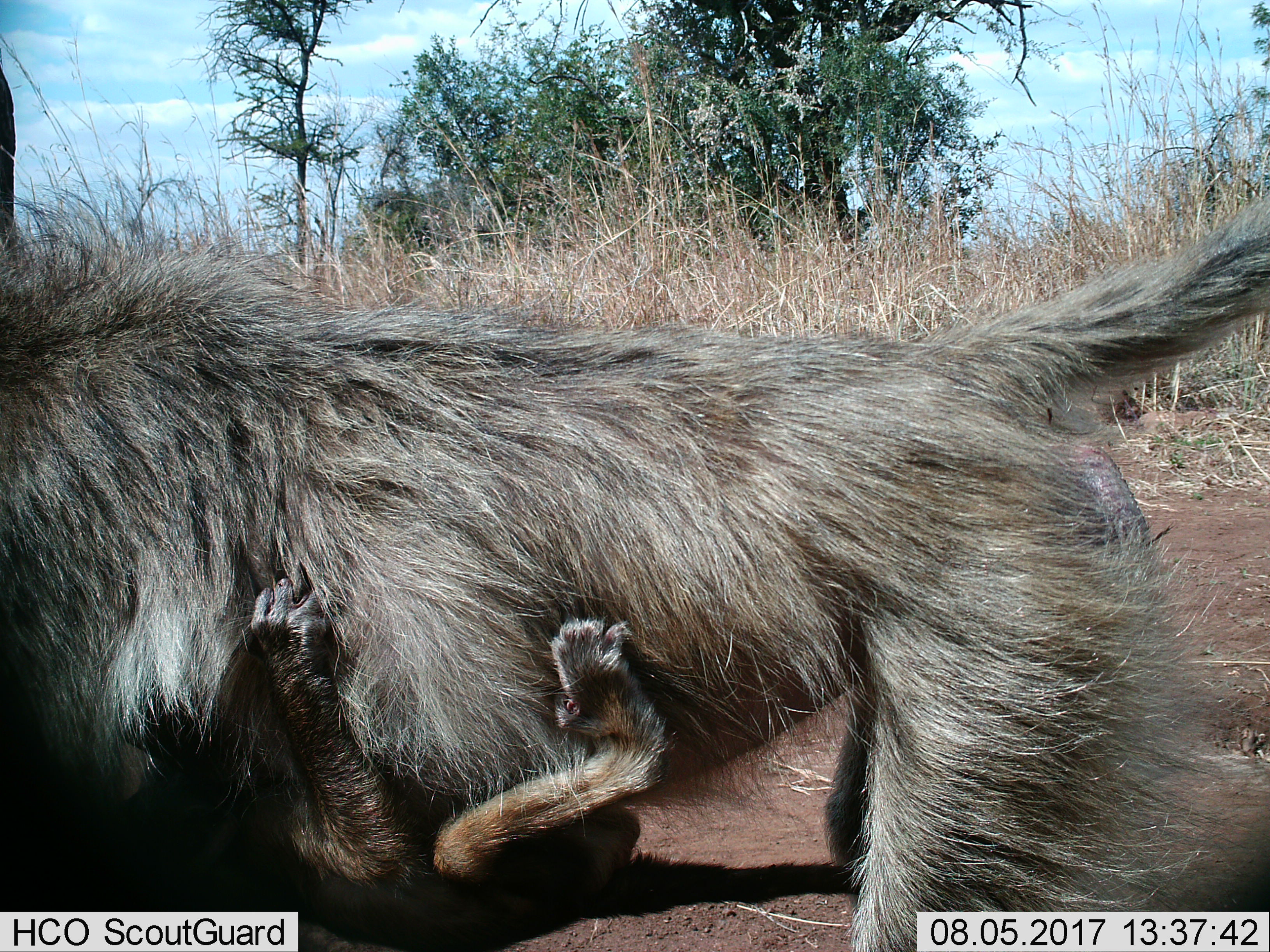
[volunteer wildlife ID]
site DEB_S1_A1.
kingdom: Animalia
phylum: Chordata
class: Mammalia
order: Primates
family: Cercopithecidae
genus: Papio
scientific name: Papio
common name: baboon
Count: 2.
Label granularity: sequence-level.